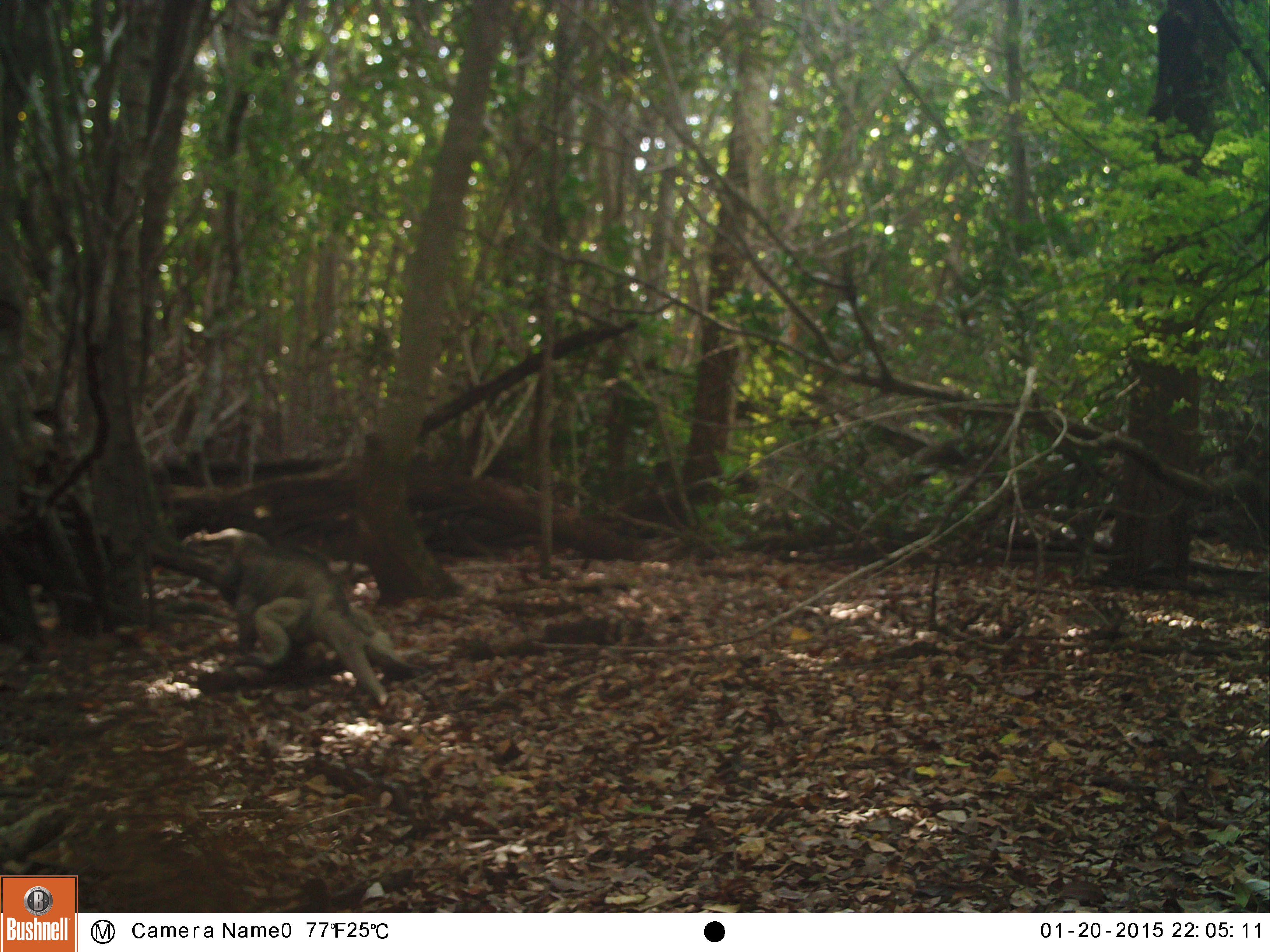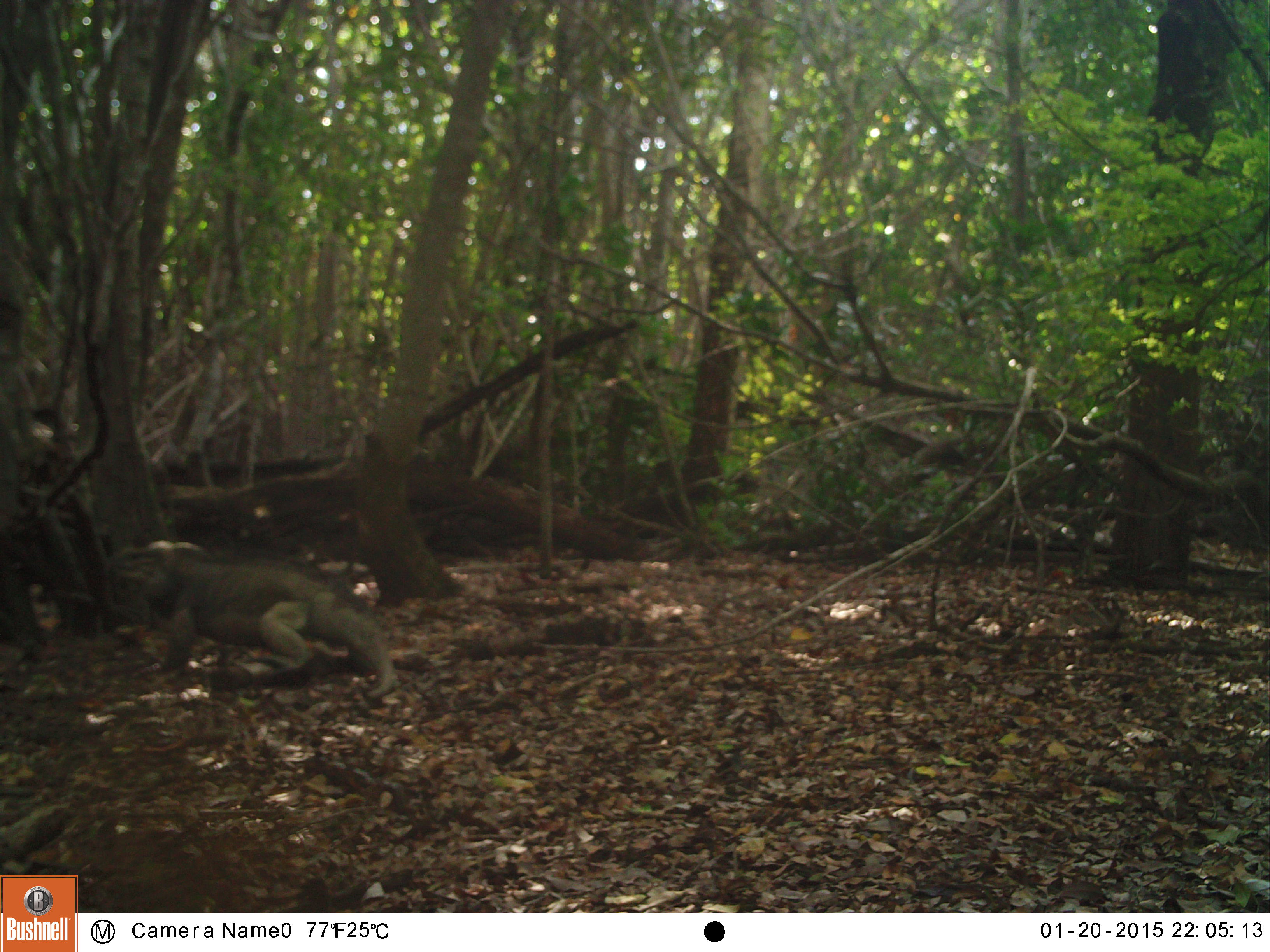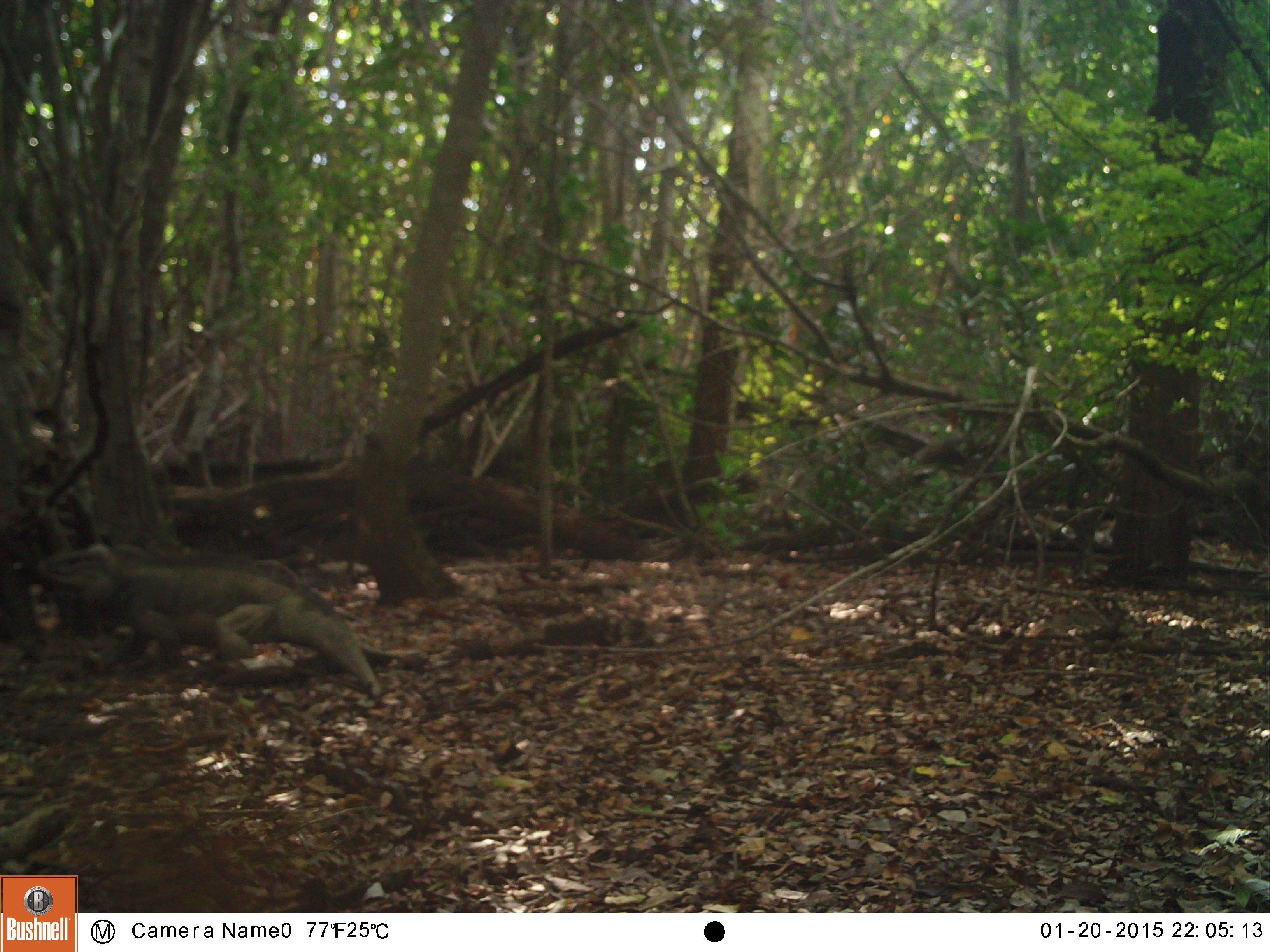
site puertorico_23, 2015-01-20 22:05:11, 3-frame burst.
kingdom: Animalia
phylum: Chordata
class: Reptilia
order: Squamata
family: Iguanidae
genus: Iguana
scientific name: Iguana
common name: typical iguanas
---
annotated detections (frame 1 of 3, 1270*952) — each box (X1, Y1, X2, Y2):
iguana: (182, 527, 406, 707)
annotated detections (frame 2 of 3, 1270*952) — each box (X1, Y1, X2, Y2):
iguana: (125, 543, 392, 695)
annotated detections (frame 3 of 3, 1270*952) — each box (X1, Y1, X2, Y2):
iguana: (37, 539, 380, 698)